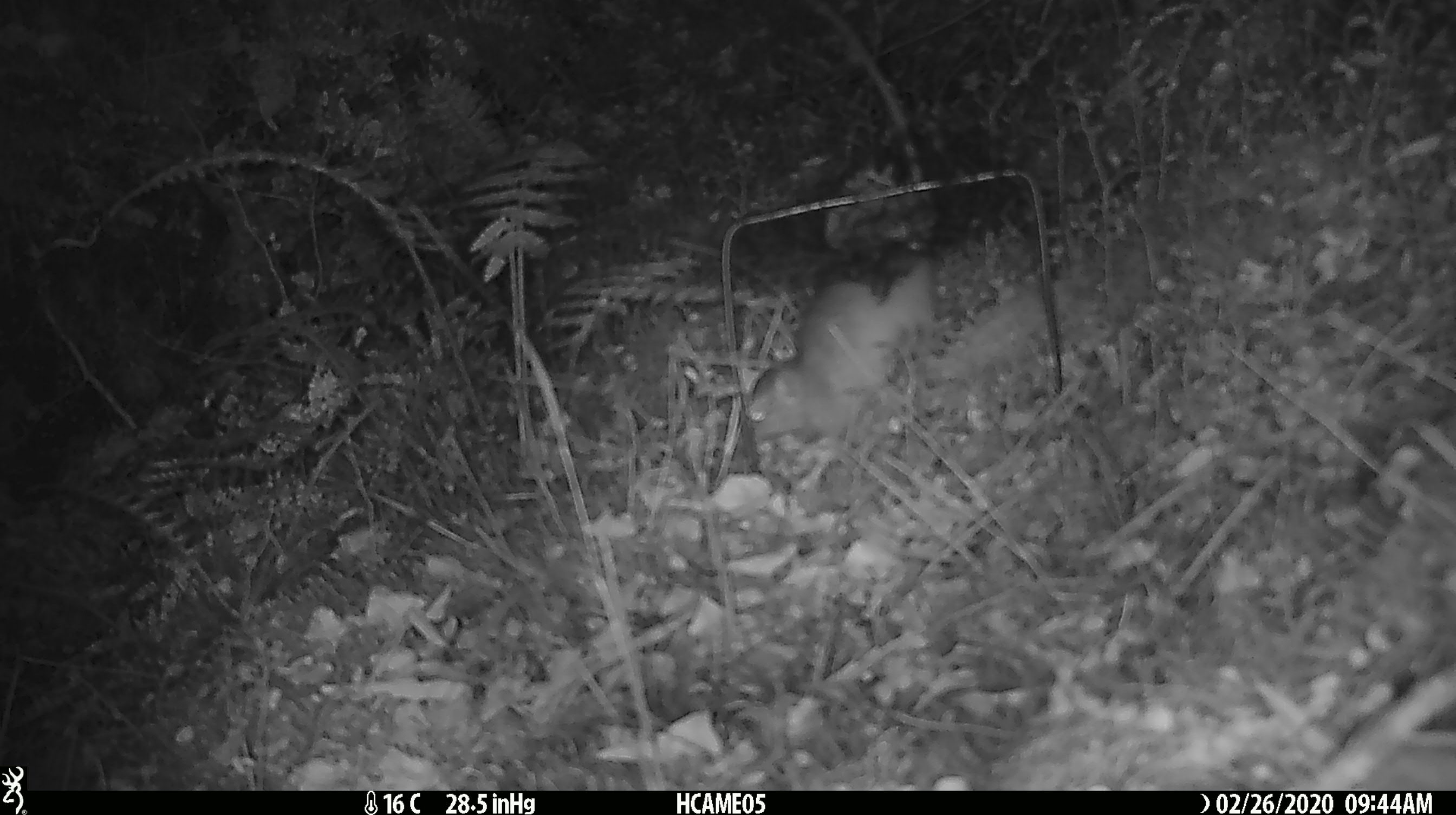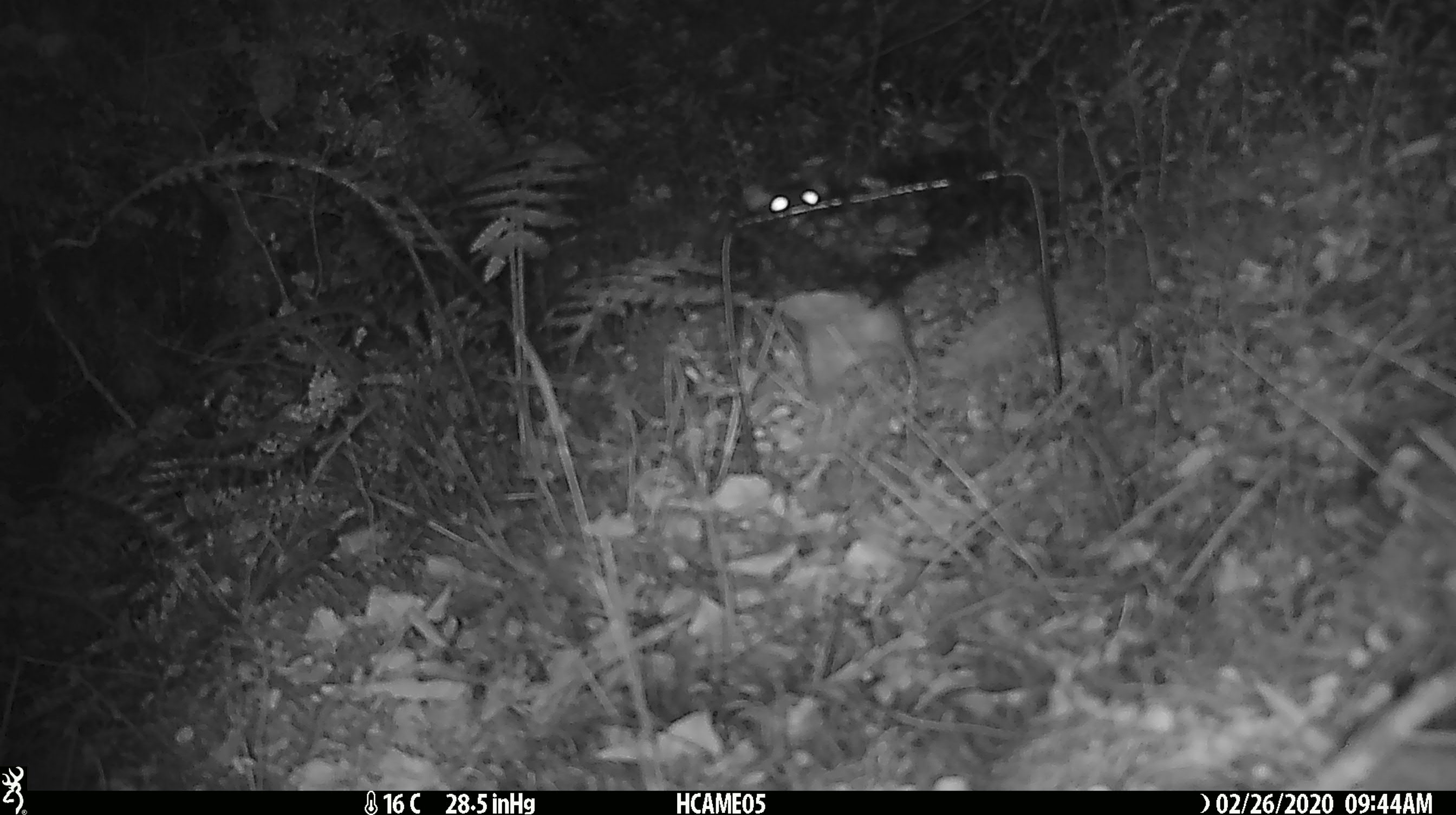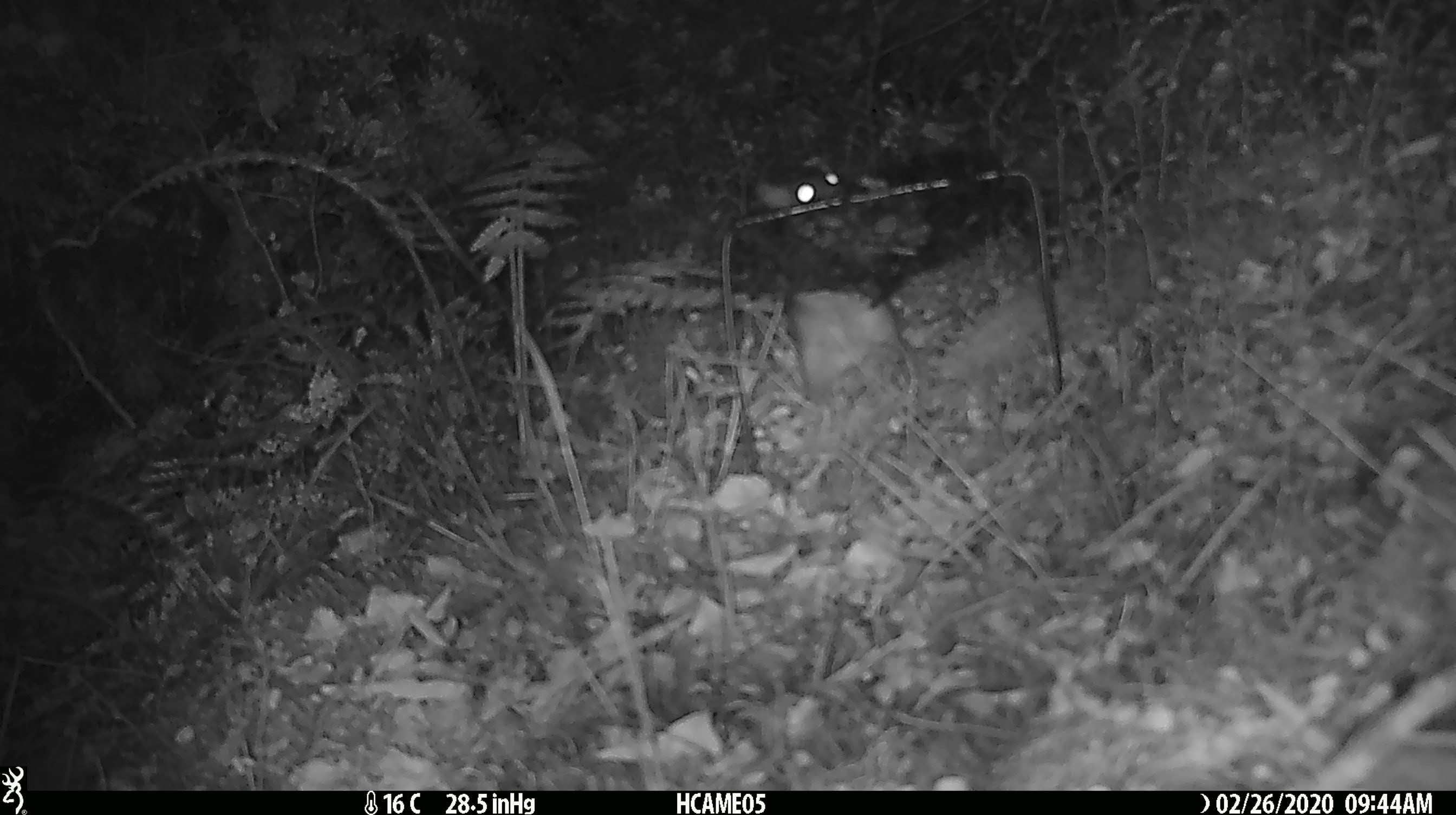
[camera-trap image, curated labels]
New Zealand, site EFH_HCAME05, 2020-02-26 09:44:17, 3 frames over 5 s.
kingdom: Animalia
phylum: Chordata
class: Mammalia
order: Rodentia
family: Muridae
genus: Rattus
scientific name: Rattus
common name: rat